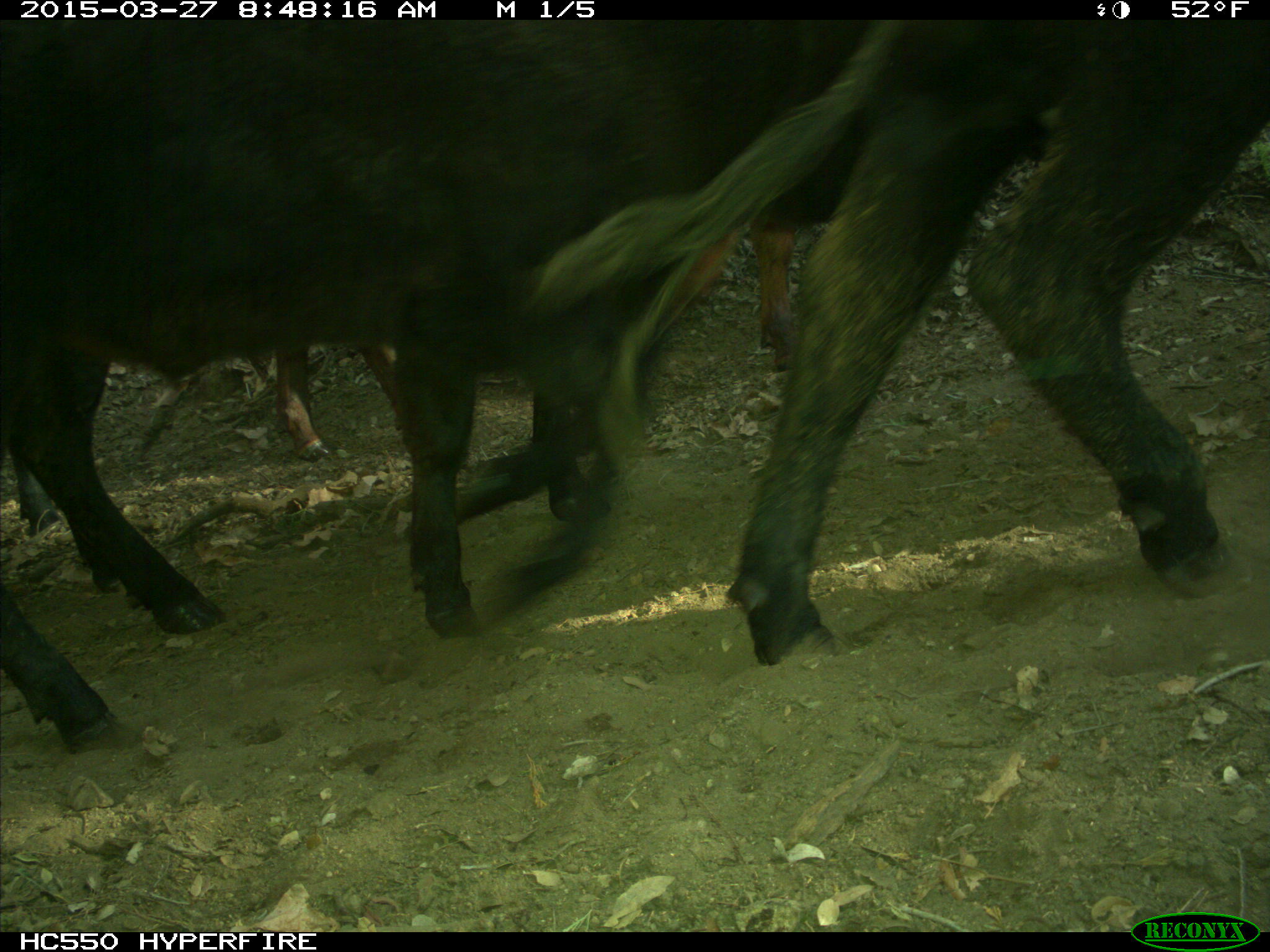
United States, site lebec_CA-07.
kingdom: Animalia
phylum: Chordata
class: Mammalia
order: Artiodactyla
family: Bovidae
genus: Bos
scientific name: Bos taurus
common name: domestic cow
Bos taurus (domestic cow).